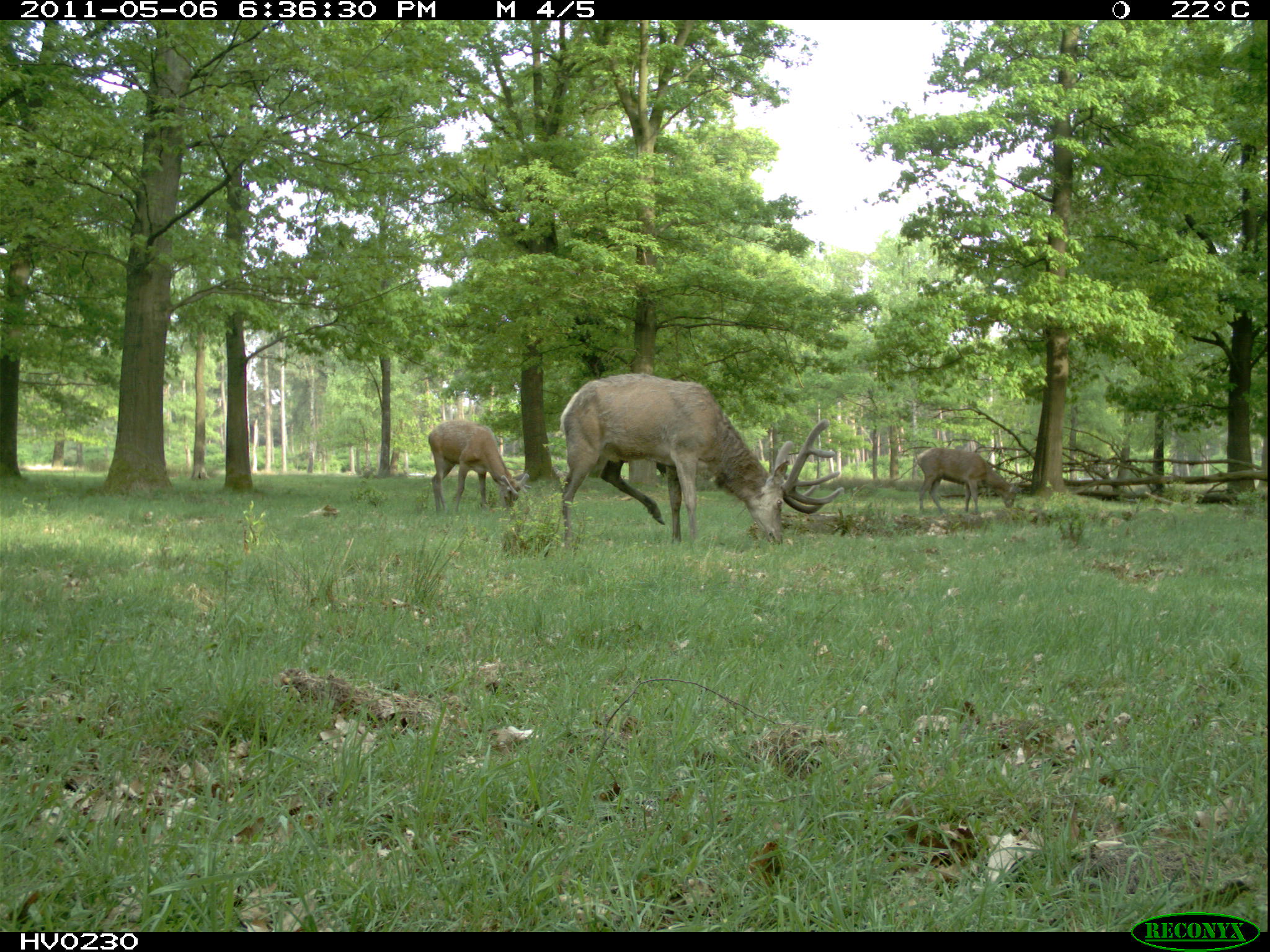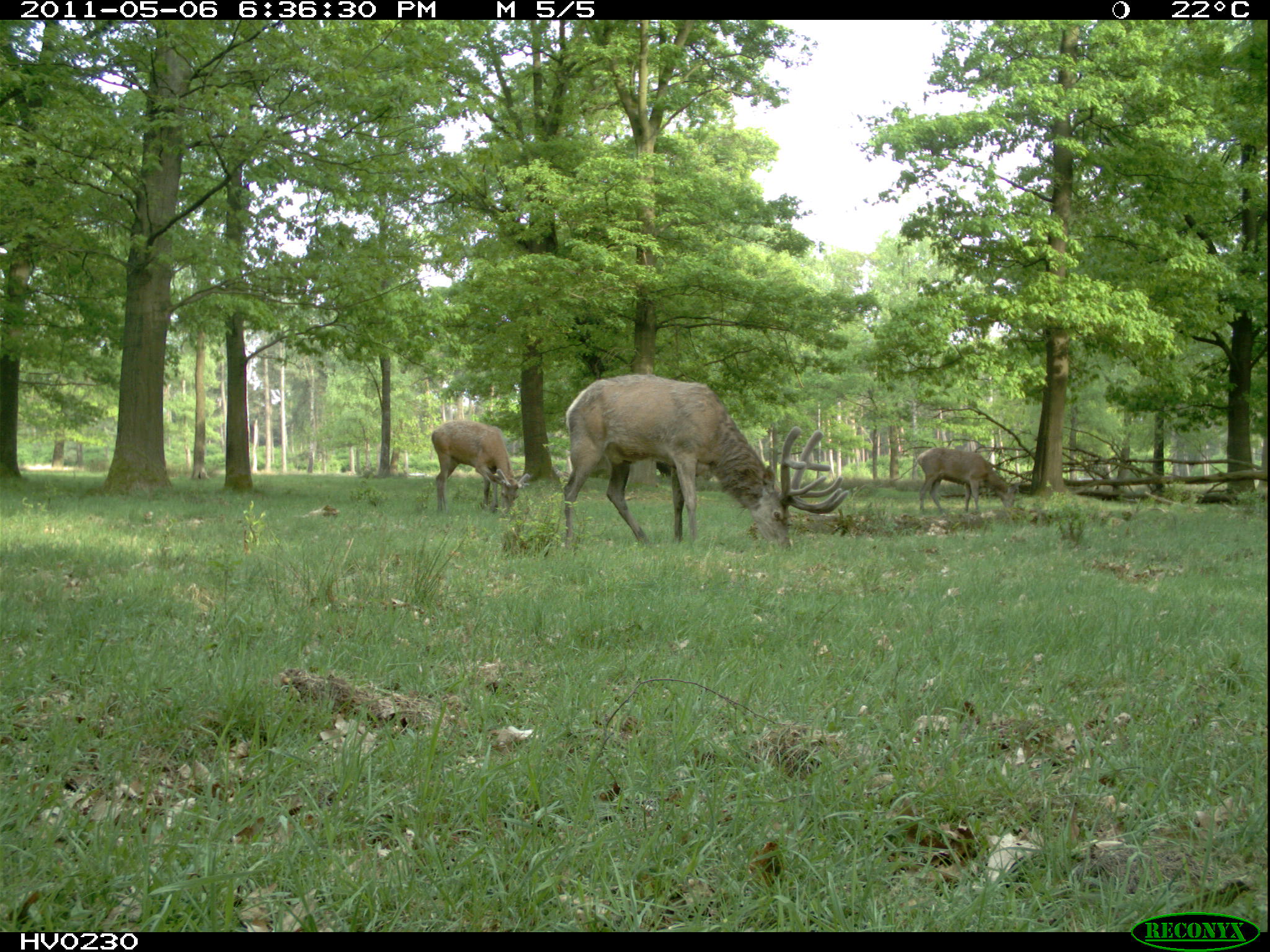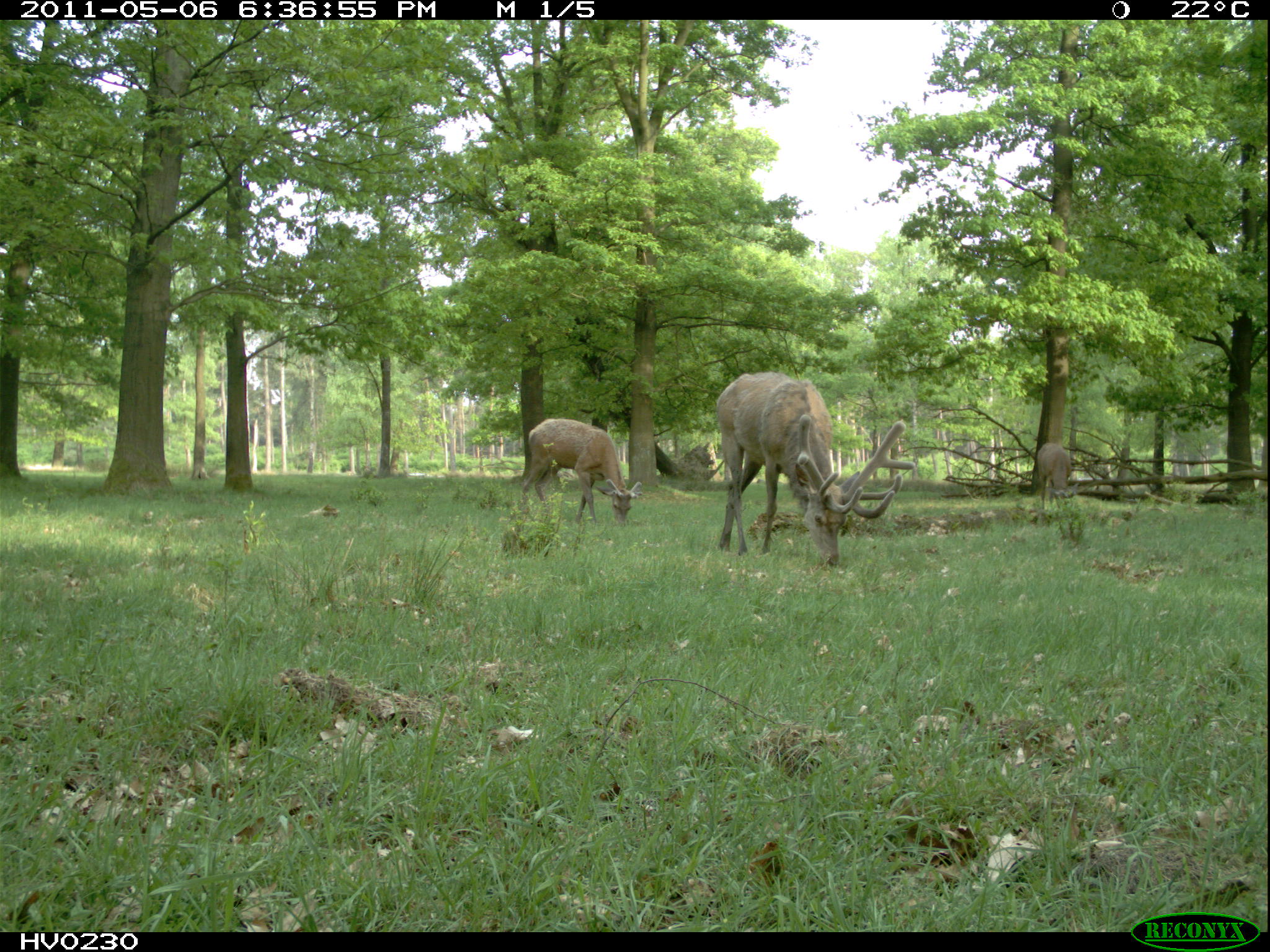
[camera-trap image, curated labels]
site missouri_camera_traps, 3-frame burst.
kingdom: Animalia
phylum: Chordata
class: Mammalia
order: Artiodactyla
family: Cervidae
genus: Cervus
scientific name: Cervus elaphus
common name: red deer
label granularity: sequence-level